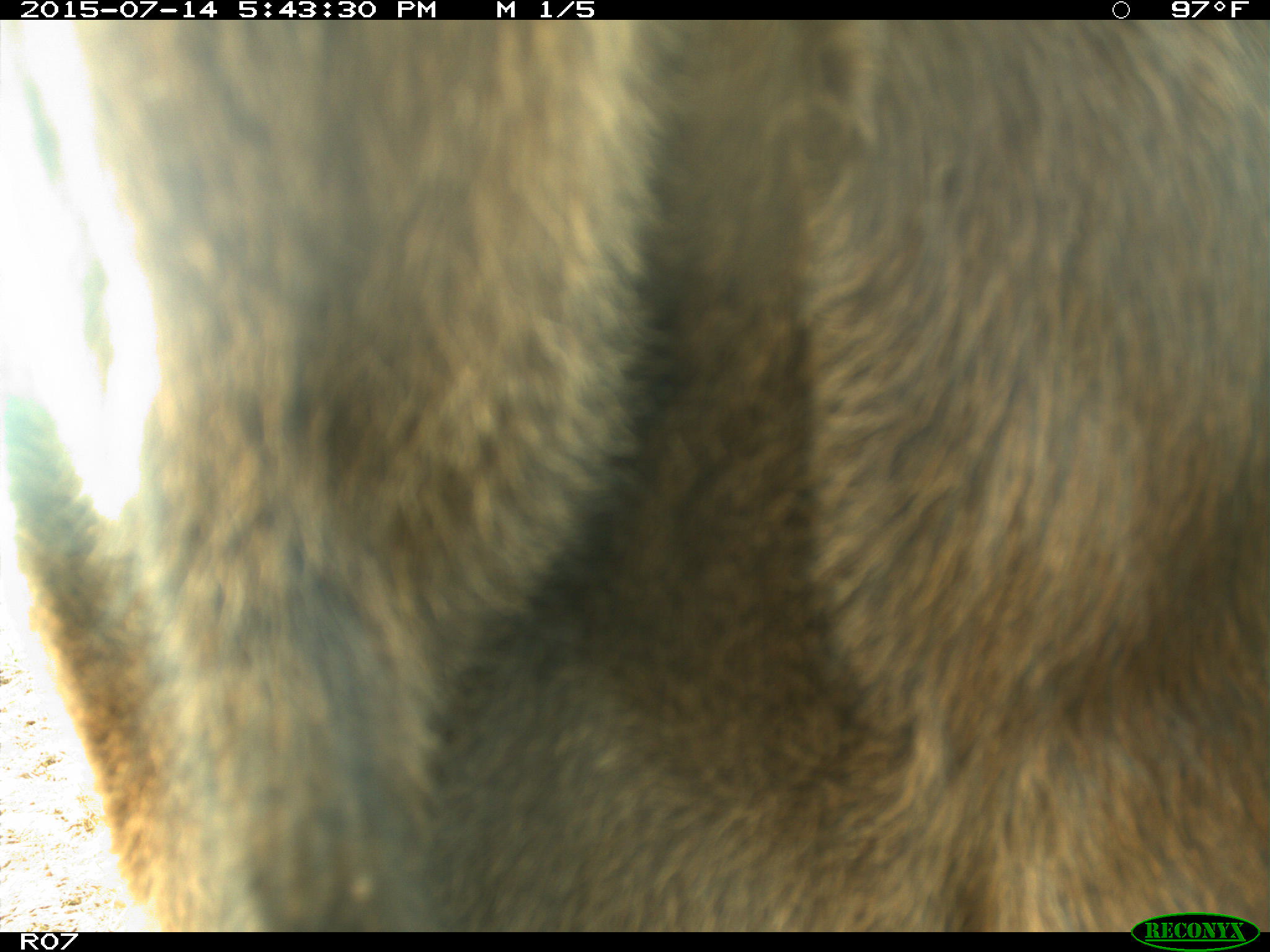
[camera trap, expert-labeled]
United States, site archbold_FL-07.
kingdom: Animalia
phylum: Chordata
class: Mammalia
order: Artiodactyla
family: Bovidae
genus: Bos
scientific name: Bos taurus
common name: domestic cow